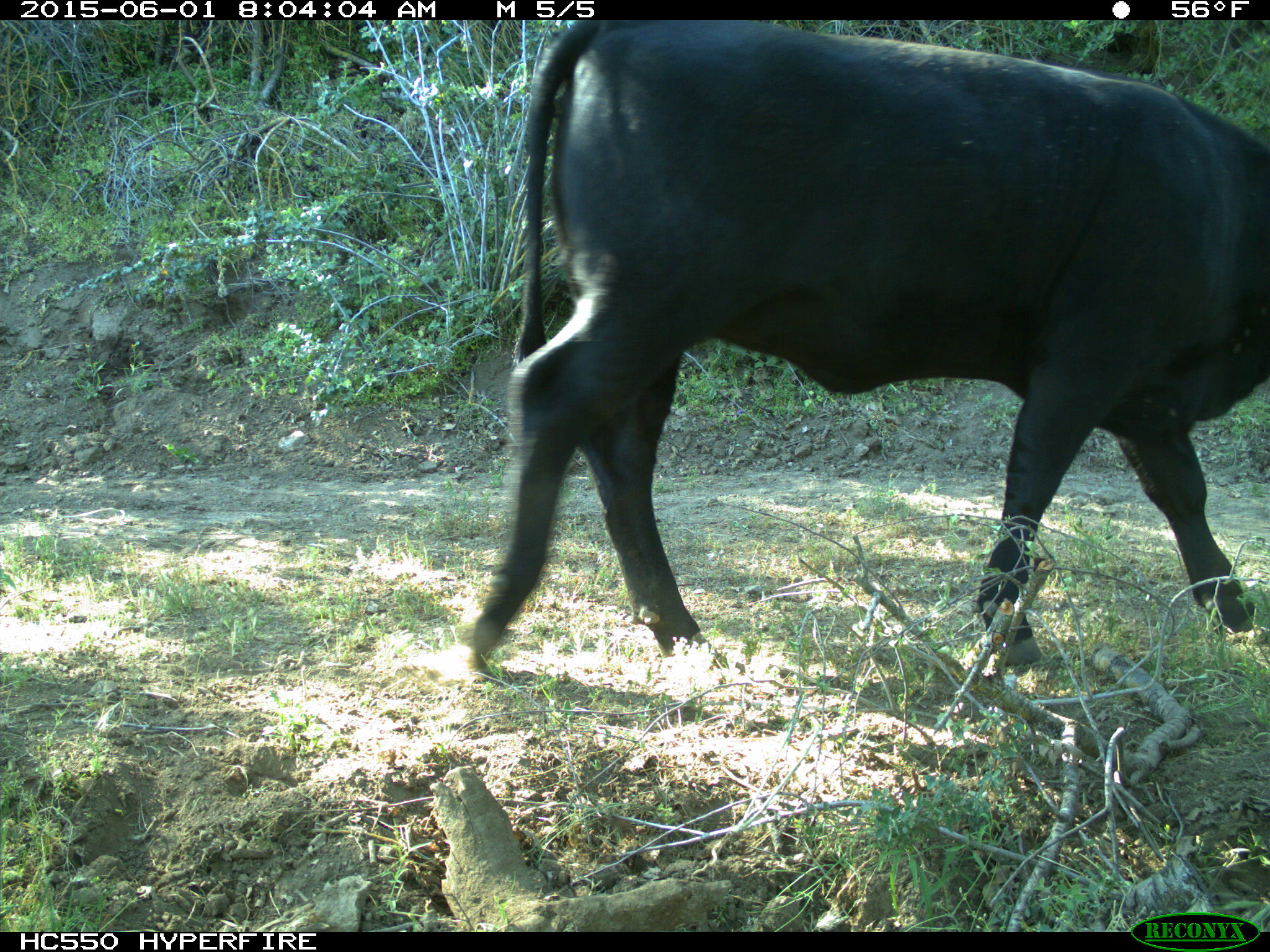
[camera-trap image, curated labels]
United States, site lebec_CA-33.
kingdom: Animalia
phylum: Chordata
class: Mammalia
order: Artiodactyla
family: Bovidae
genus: Bos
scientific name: Bos taurus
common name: domestic cow